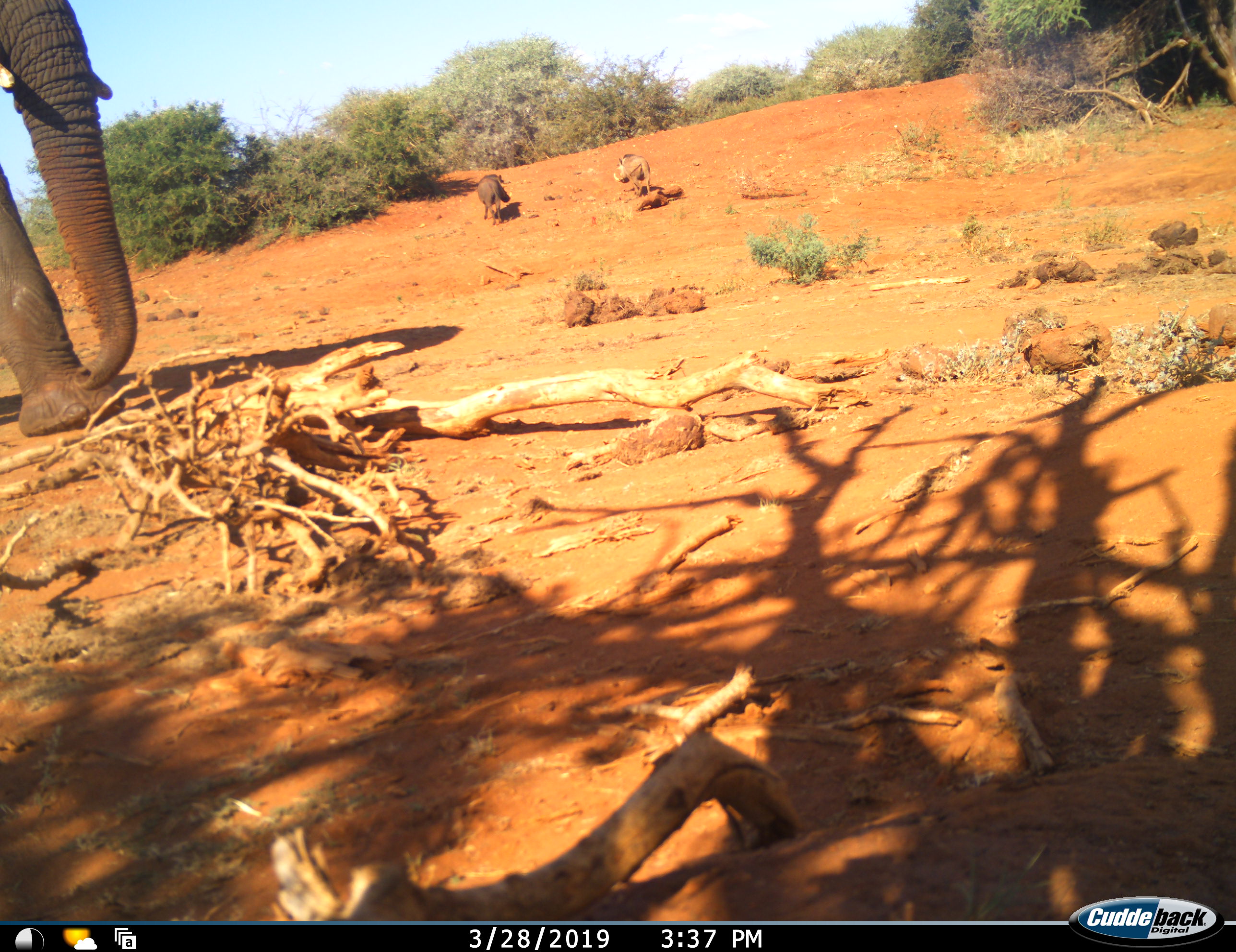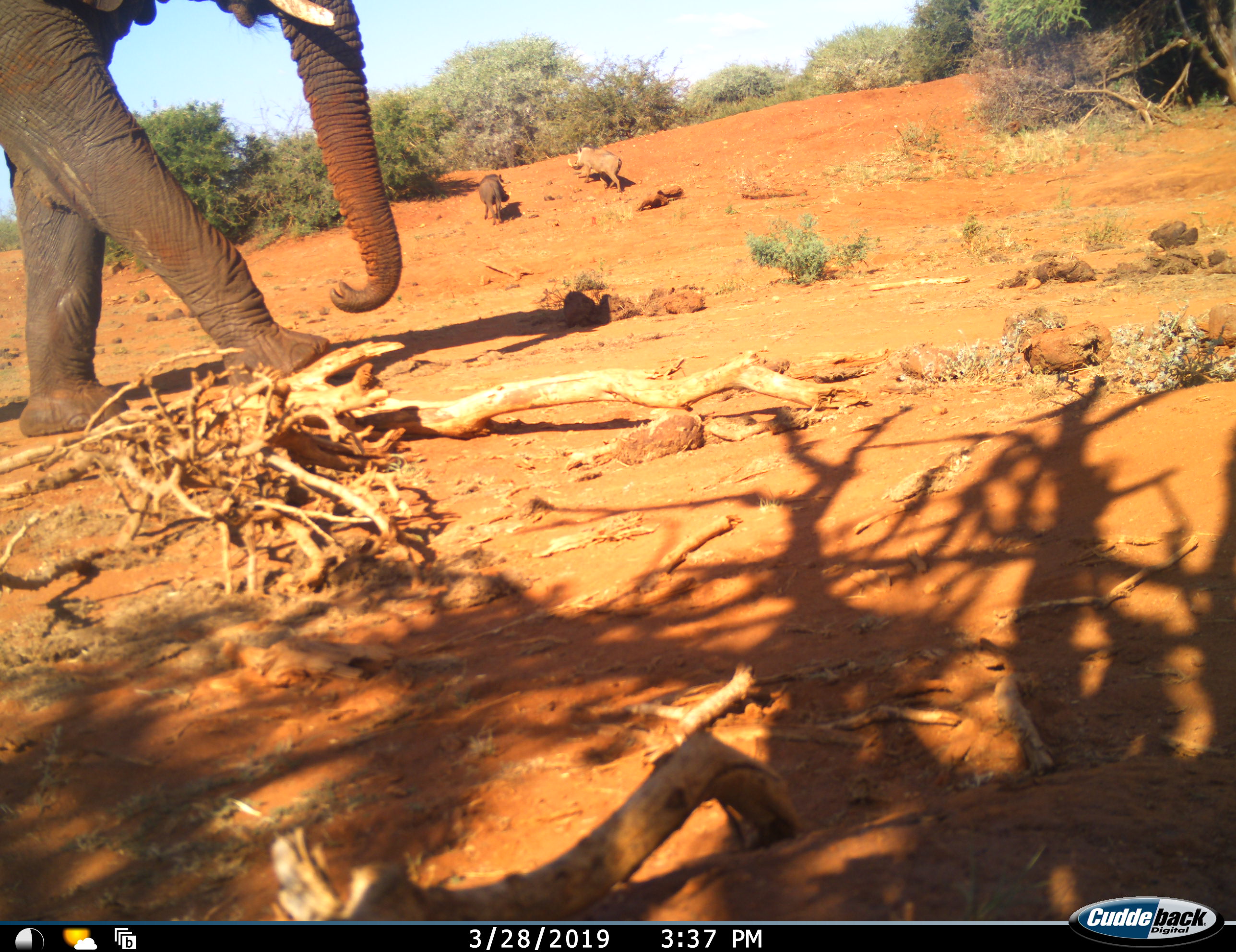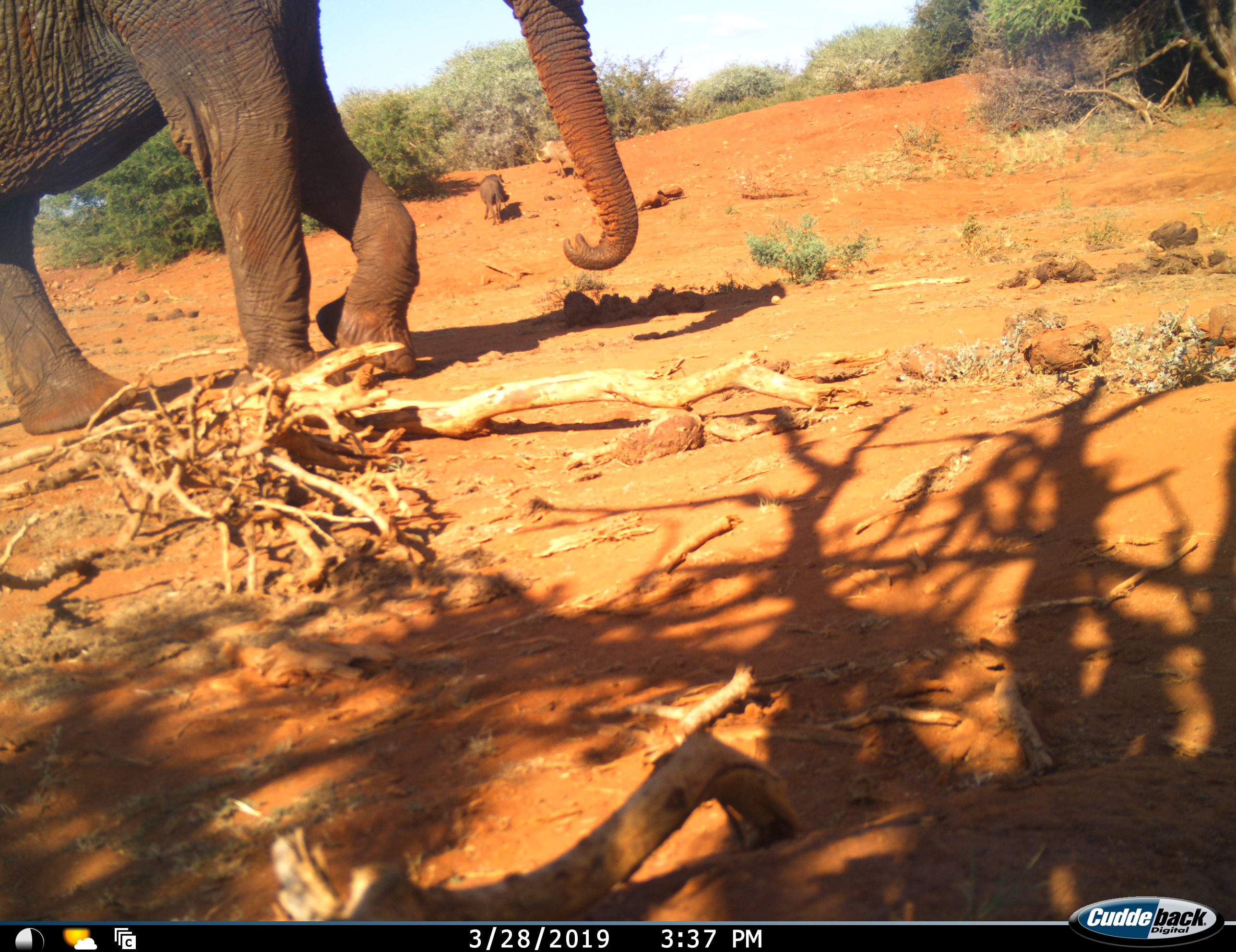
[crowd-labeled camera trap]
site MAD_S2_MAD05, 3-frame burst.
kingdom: Animalia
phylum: Chordata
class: Mammalia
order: Proboscidea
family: Elephantidae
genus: Loxodonta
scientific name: Loxodonta africana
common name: african bush elephant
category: elephant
Elephant (african bush elephant) (Loxodonta africana), count 1. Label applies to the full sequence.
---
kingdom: Animalia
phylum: Chordata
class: Mammalia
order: Artiodactyla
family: Suidae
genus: Phacochoerus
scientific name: Phacochoerus africanus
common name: warthog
Warthog (Phacochoerus africanus), count 2. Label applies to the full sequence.